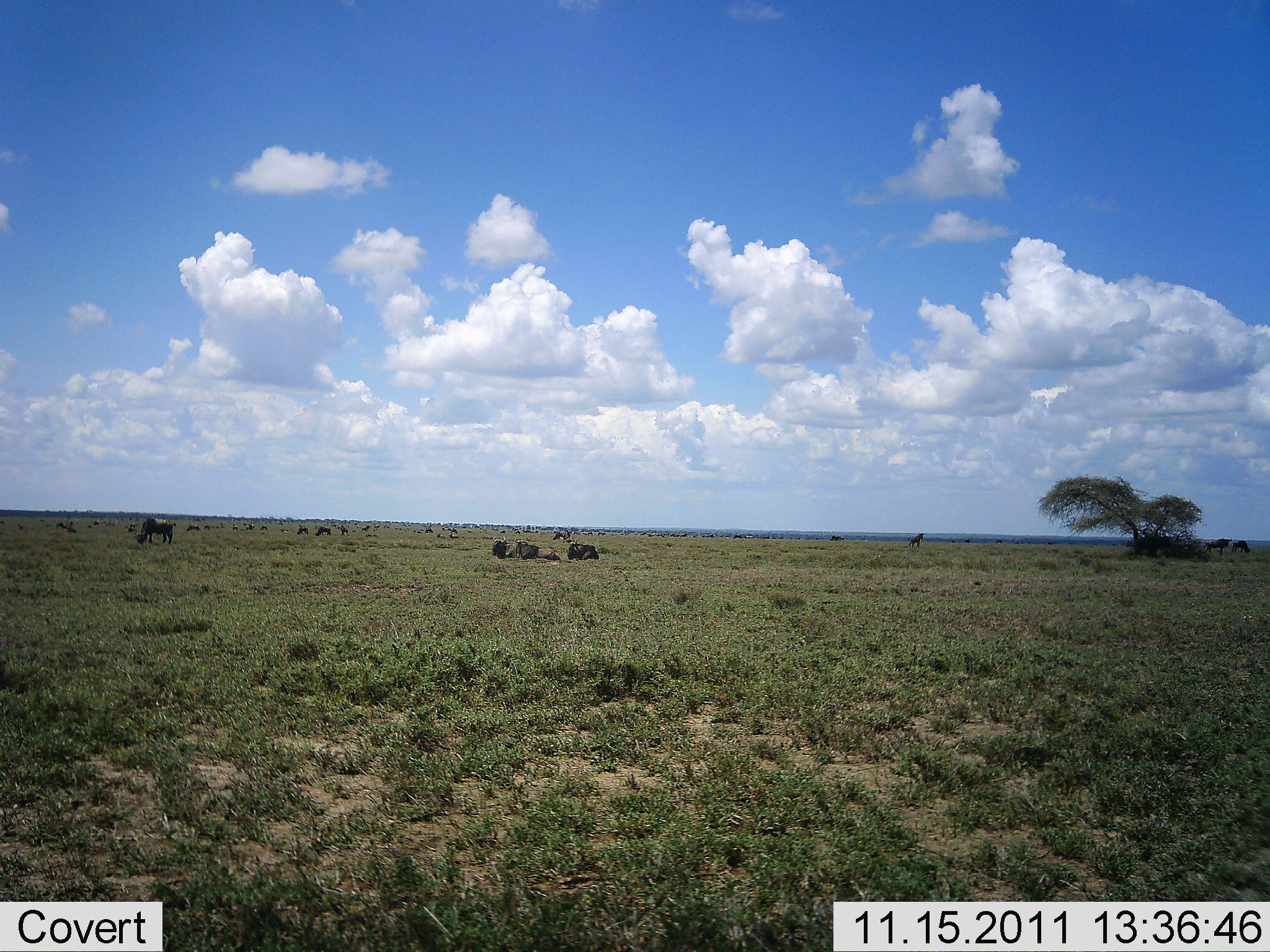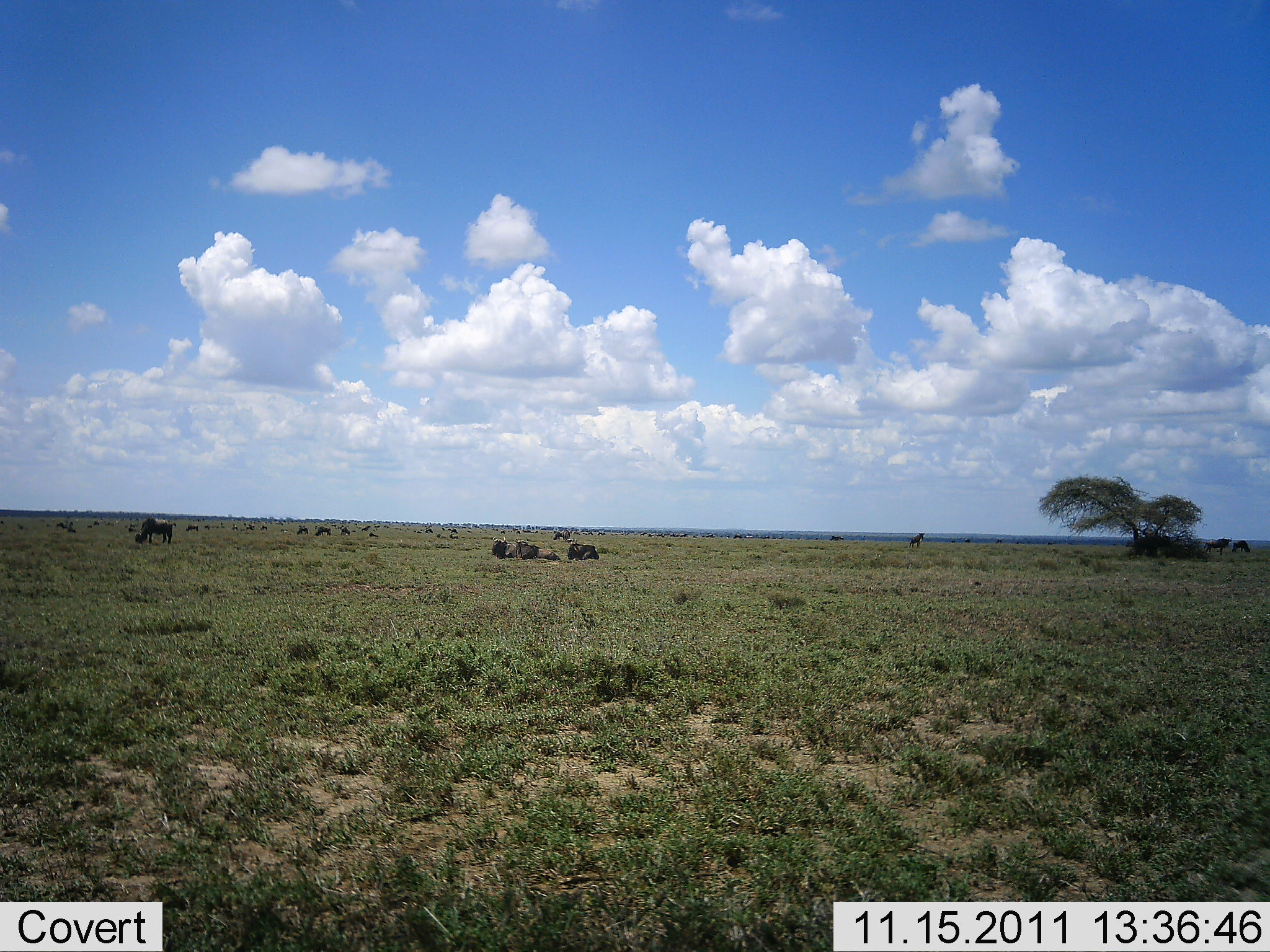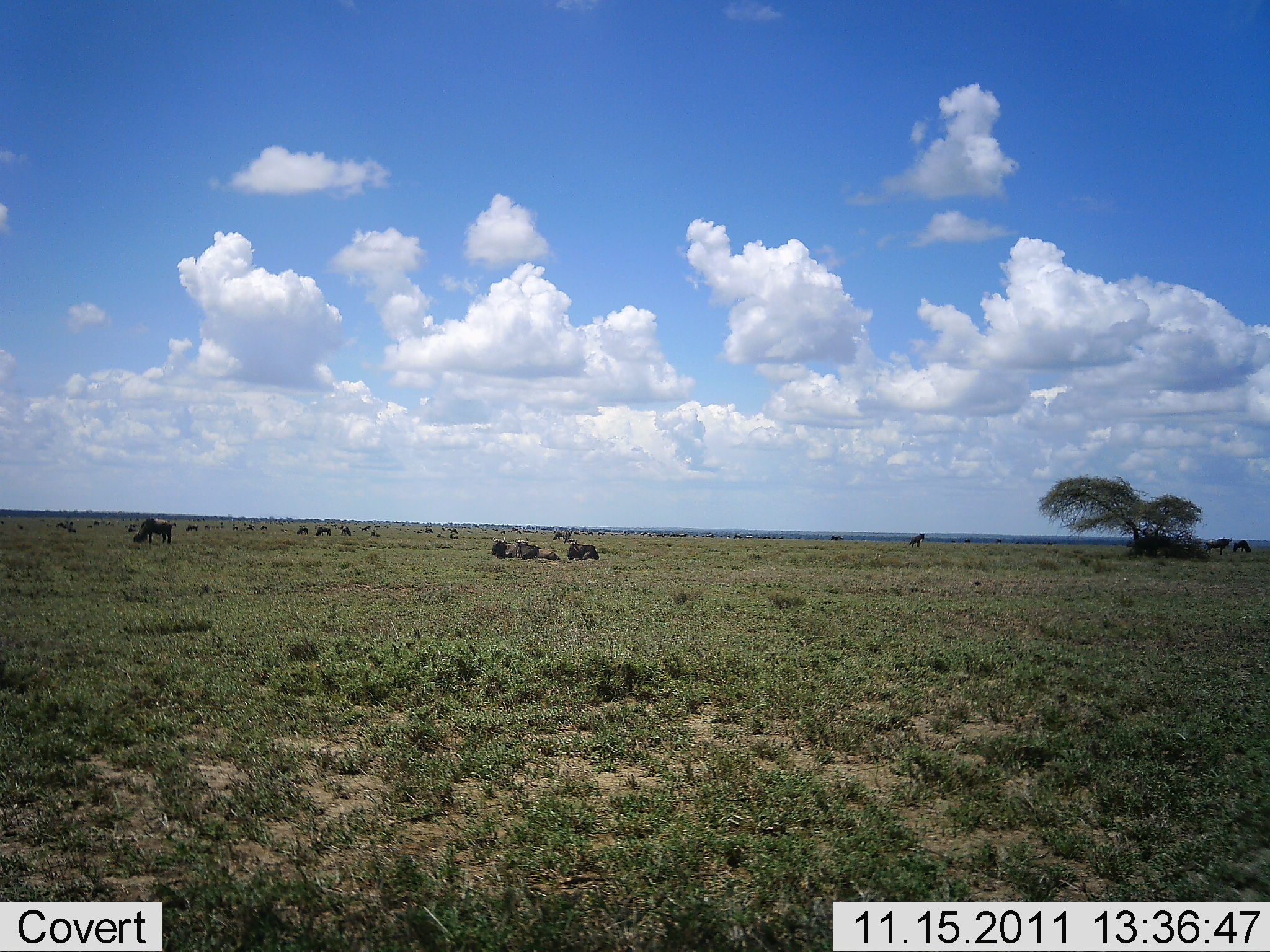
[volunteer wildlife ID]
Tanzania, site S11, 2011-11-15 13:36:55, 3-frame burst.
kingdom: Animalia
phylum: Chordata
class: Mammalia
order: Artiodactyla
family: Bovidae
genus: Connochaetes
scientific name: Connochaetes taurinus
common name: blue wildebeest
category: wildebeest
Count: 11-50.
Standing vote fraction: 62%.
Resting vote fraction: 62%.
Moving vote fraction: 38%.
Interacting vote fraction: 0%.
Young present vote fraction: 0%.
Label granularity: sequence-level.